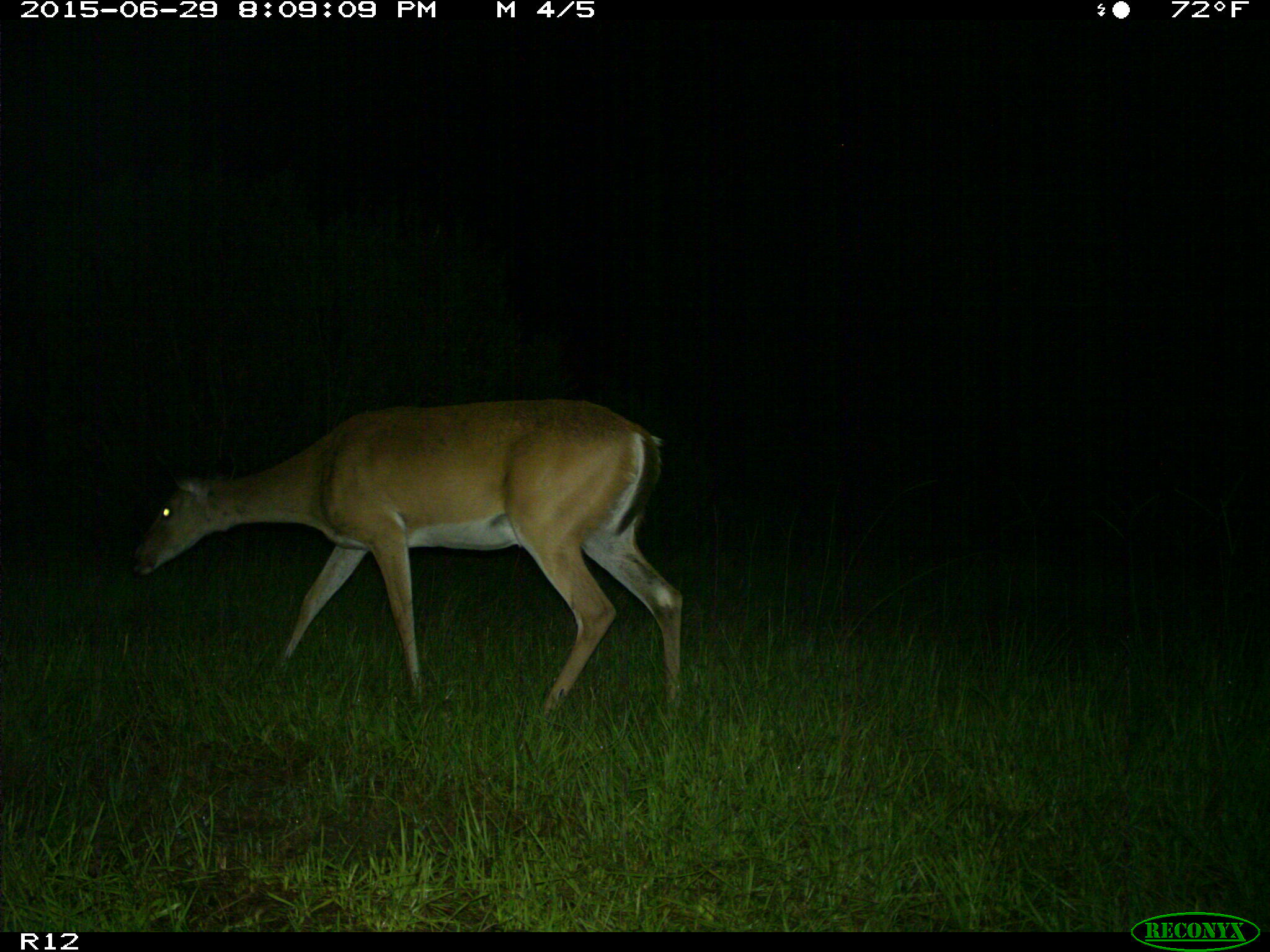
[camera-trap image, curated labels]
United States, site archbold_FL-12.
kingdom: Animalia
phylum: Chordata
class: Mammalia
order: Artiodactyla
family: Cervidae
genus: Odocoileus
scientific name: Odocoileus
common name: deer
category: unidentified deer